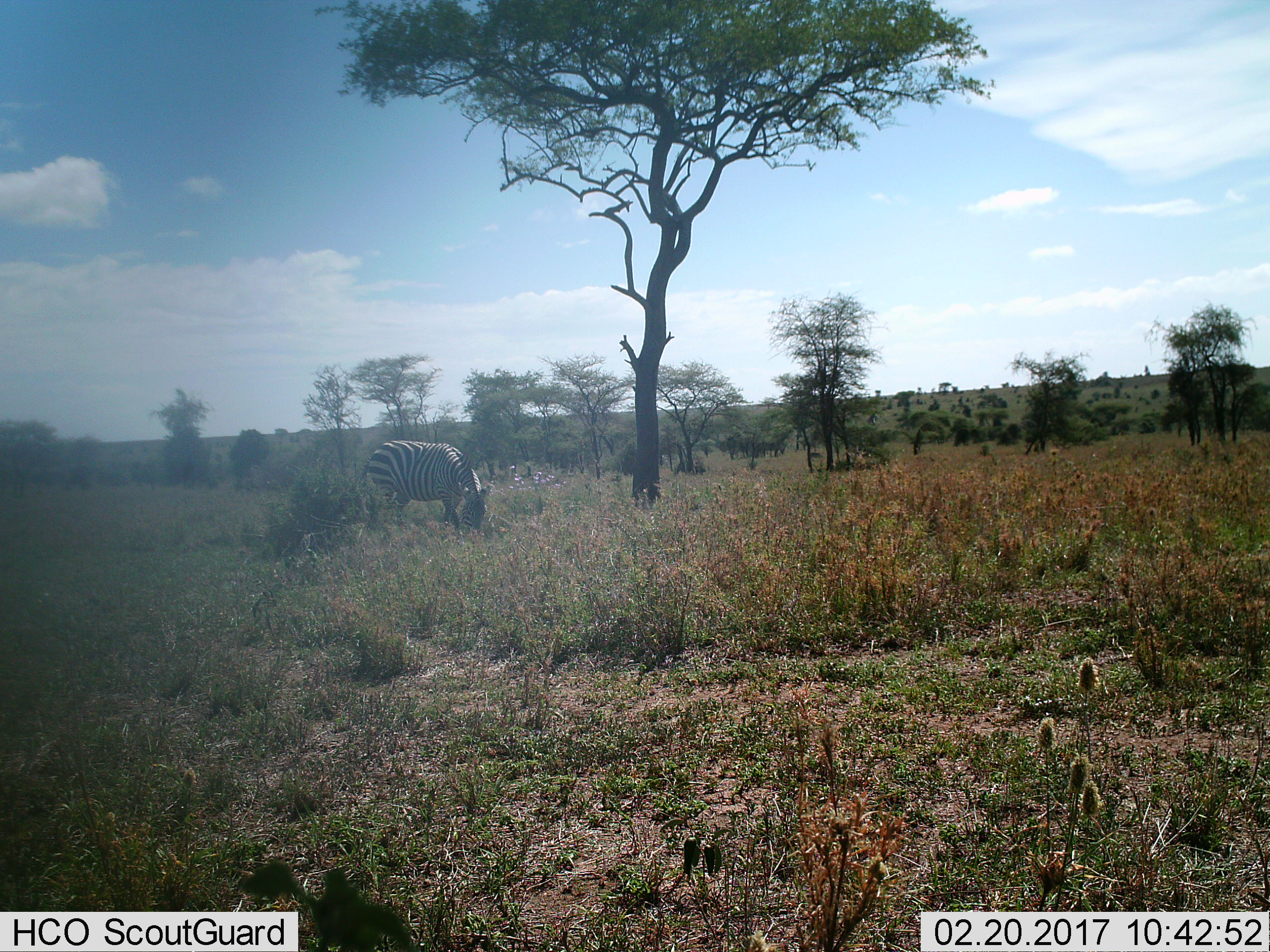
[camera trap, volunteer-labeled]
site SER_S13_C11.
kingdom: Animalia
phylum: Chordata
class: Mammalia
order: Perissodactyla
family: Equidae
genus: Equus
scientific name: Equus quagga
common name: plains zebra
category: zebraplains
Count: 1.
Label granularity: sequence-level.